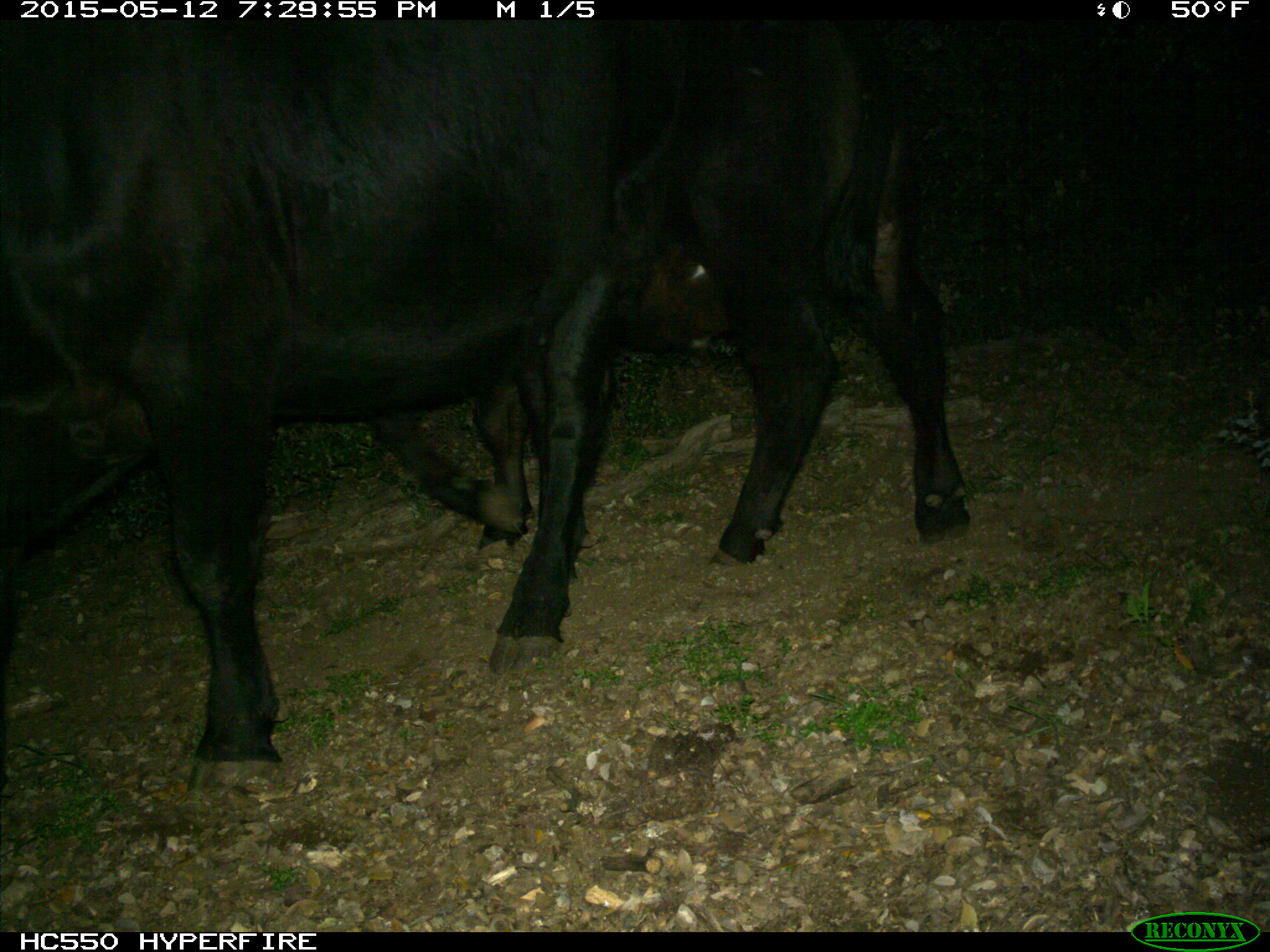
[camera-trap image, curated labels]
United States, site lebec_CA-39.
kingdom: Animalia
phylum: Chordata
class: Mammalia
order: Artiodactyla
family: Bovidae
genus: Bos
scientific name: Bos taurus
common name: domestic cow